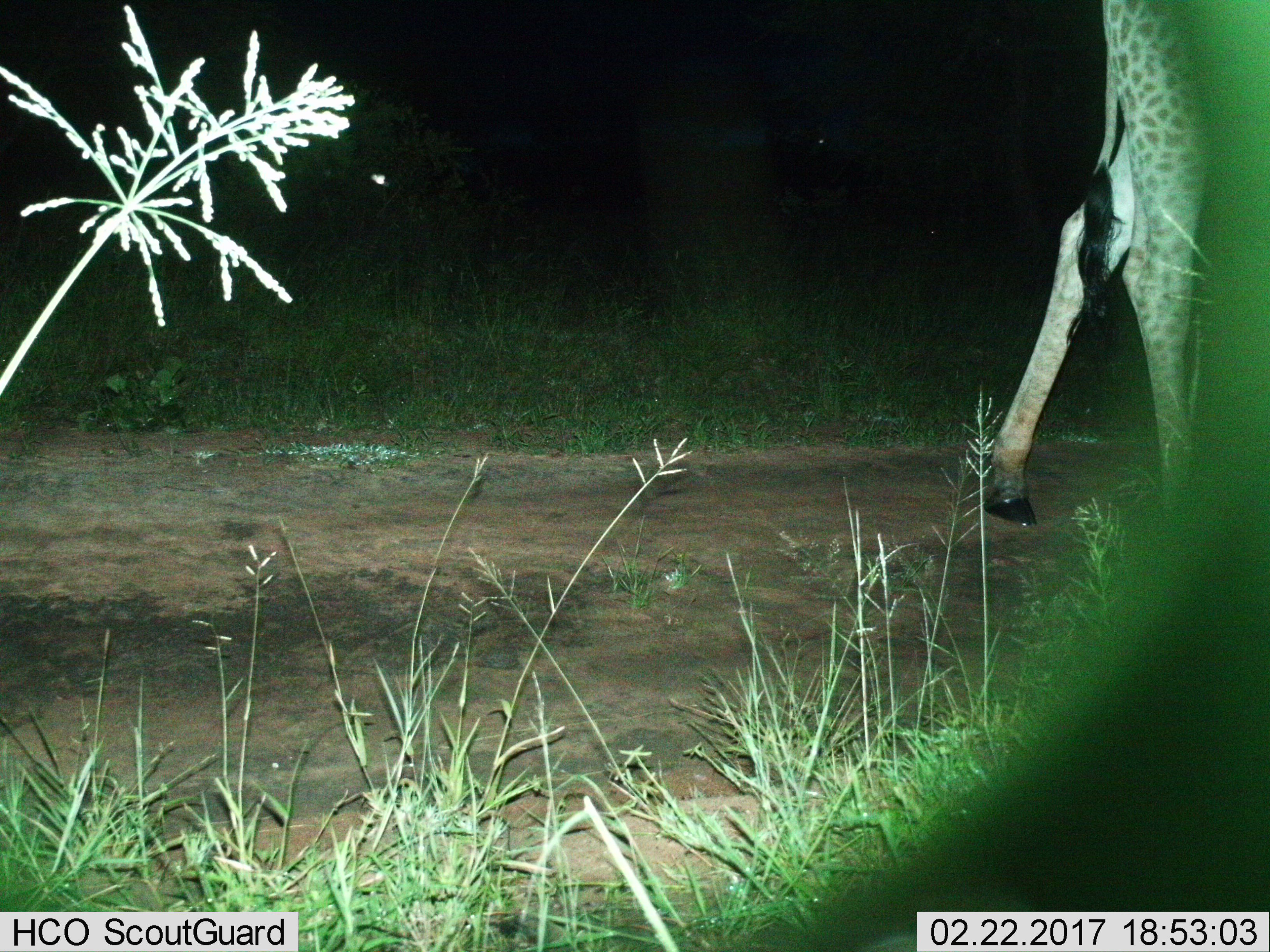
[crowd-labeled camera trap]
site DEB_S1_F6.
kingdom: Animalia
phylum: Chordata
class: Mammalia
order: Artiodactyla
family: Giraffidae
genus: Giraffa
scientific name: Giraffa camelopardalis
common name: giraffe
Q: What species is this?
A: Giraffe (Giraffa camelopardalis).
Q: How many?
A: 1.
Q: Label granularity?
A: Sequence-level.